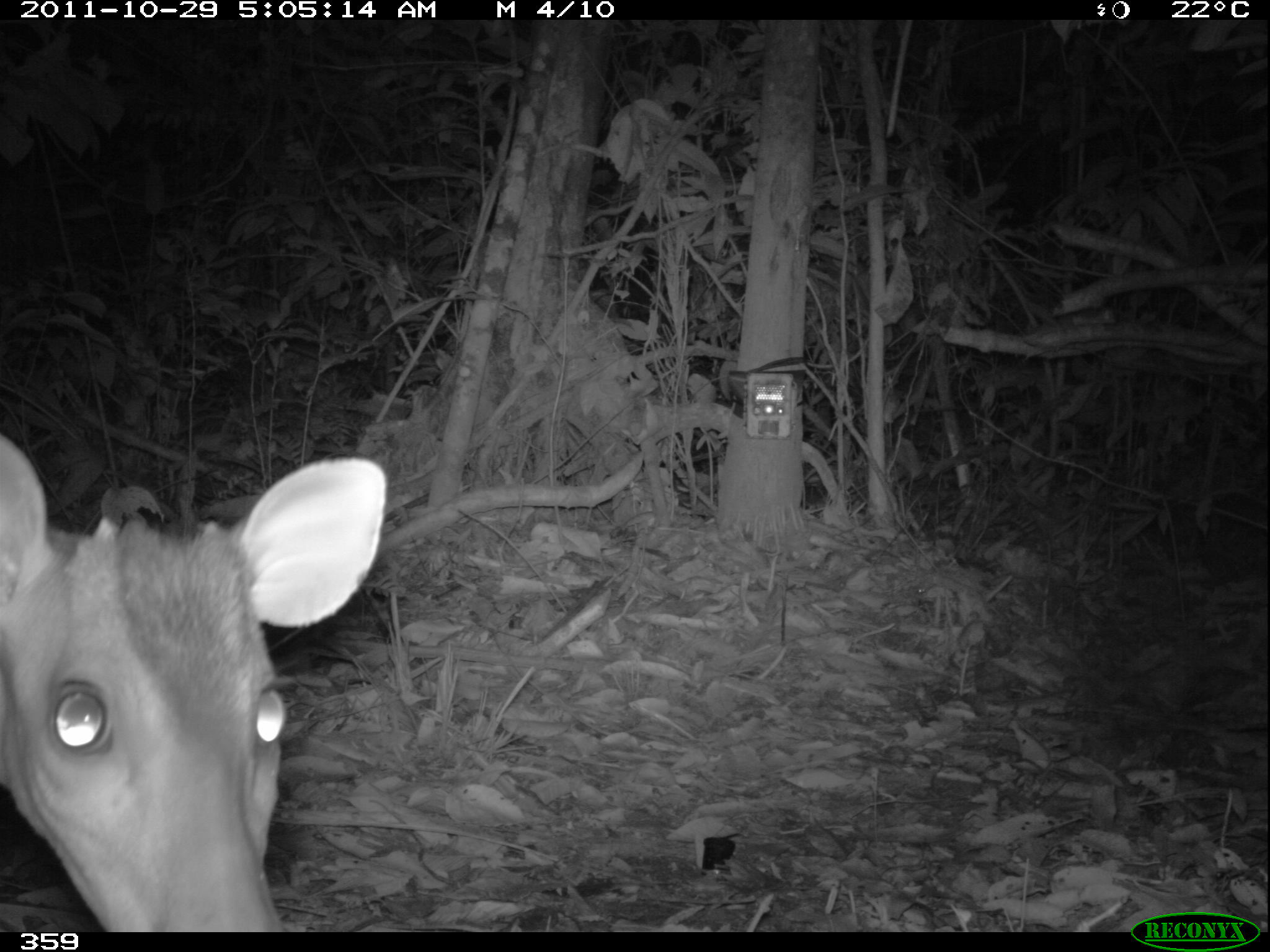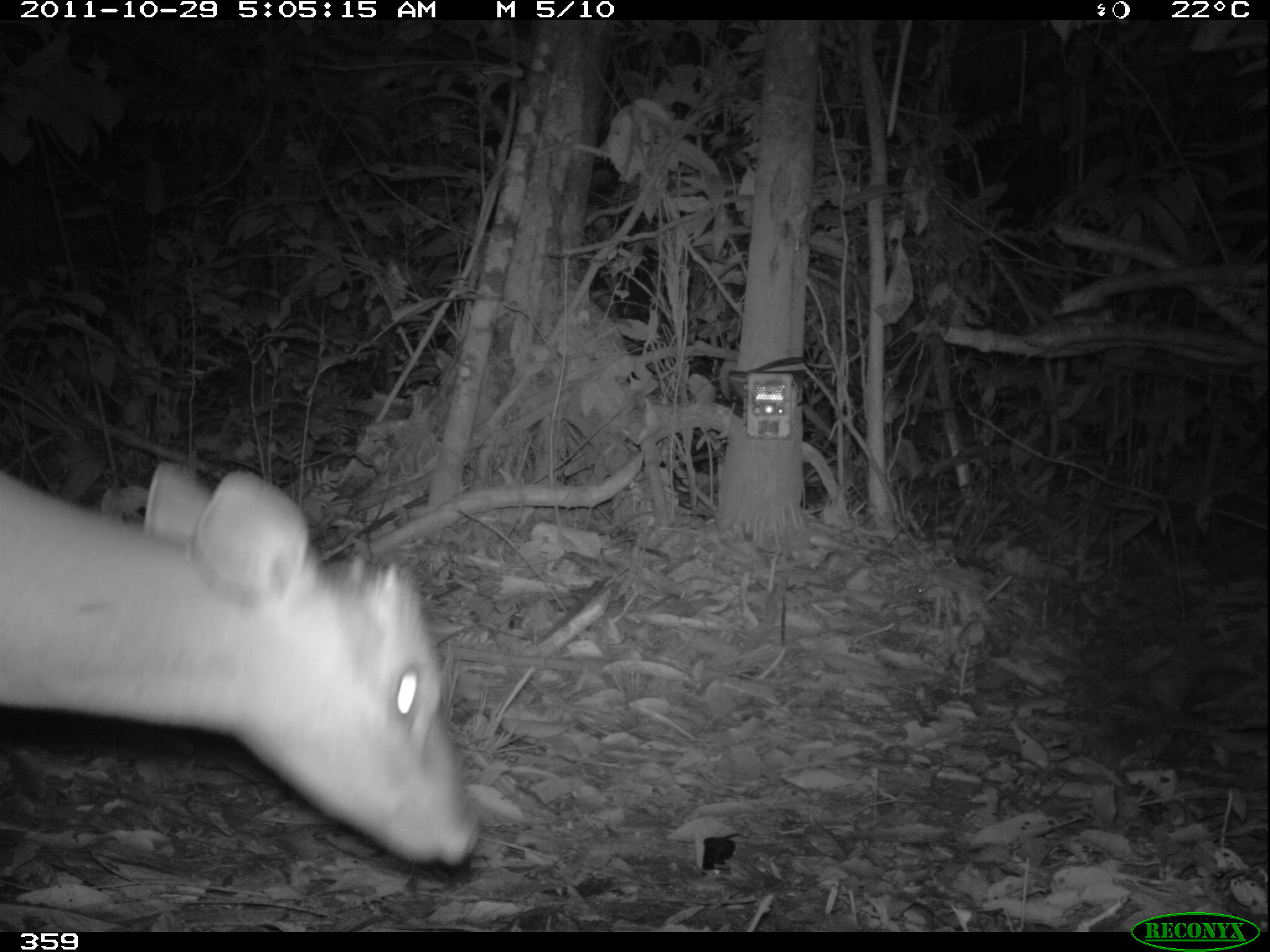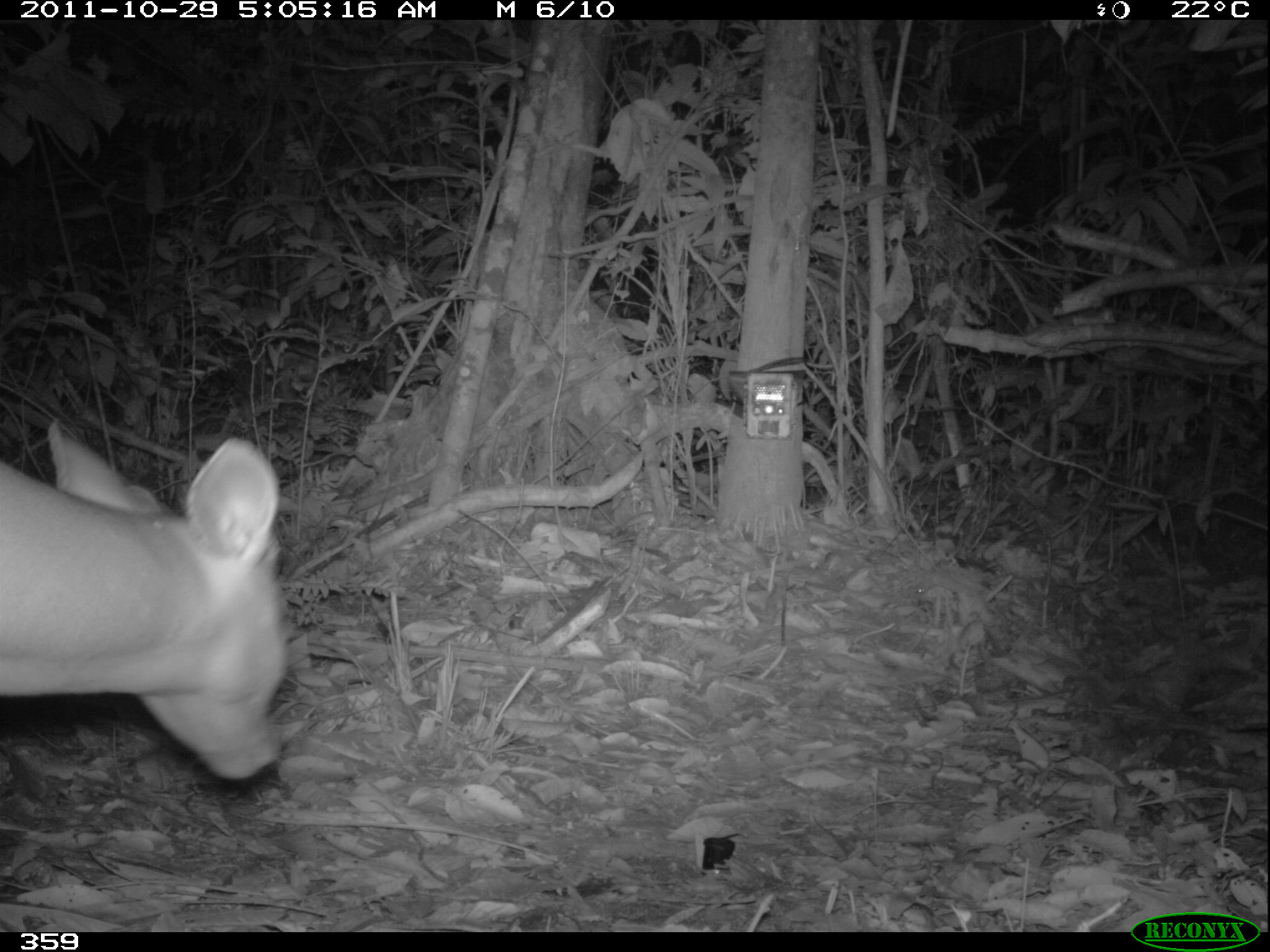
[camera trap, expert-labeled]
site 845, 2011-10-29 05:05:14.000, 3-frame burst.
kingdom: Animalia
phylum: Chordata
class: Mammalia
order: Artiodactyla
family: Cervidae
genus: Mazama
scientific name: Mazama americana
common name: red brocket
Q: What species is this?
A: Mazama americana (red brocket).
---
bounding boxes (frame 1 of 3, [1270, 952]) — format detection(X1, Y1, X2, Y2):
mazama americana: detection(0, 427, 387, 932)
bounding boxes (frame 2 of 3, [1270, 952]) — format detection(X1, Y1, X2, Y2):
mazama americana: detection(0, 457, 484, 870)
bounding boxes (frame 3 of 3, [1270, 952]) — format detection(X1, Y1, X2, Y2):
mazama americana: detection(0, 416, 292, 780)